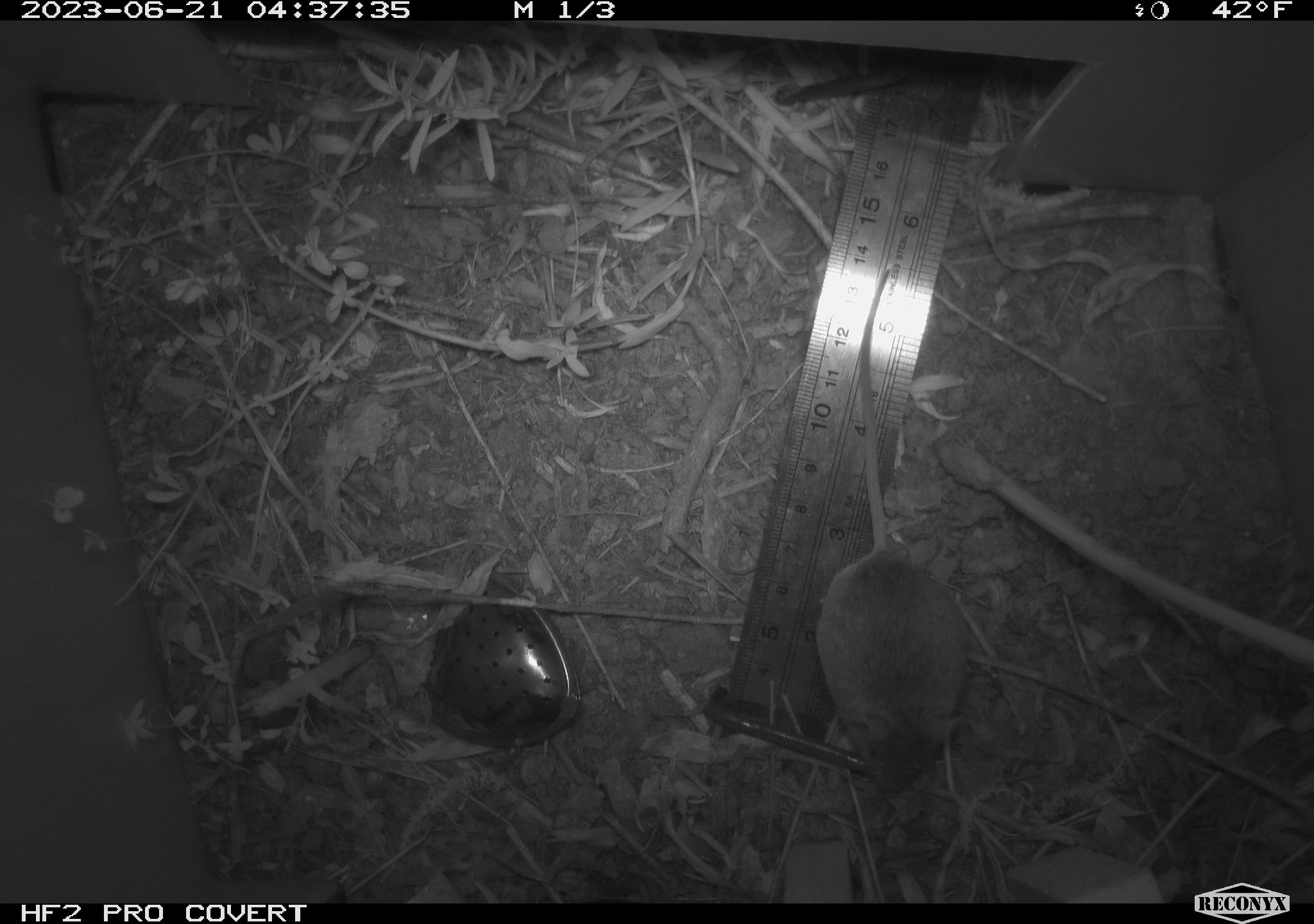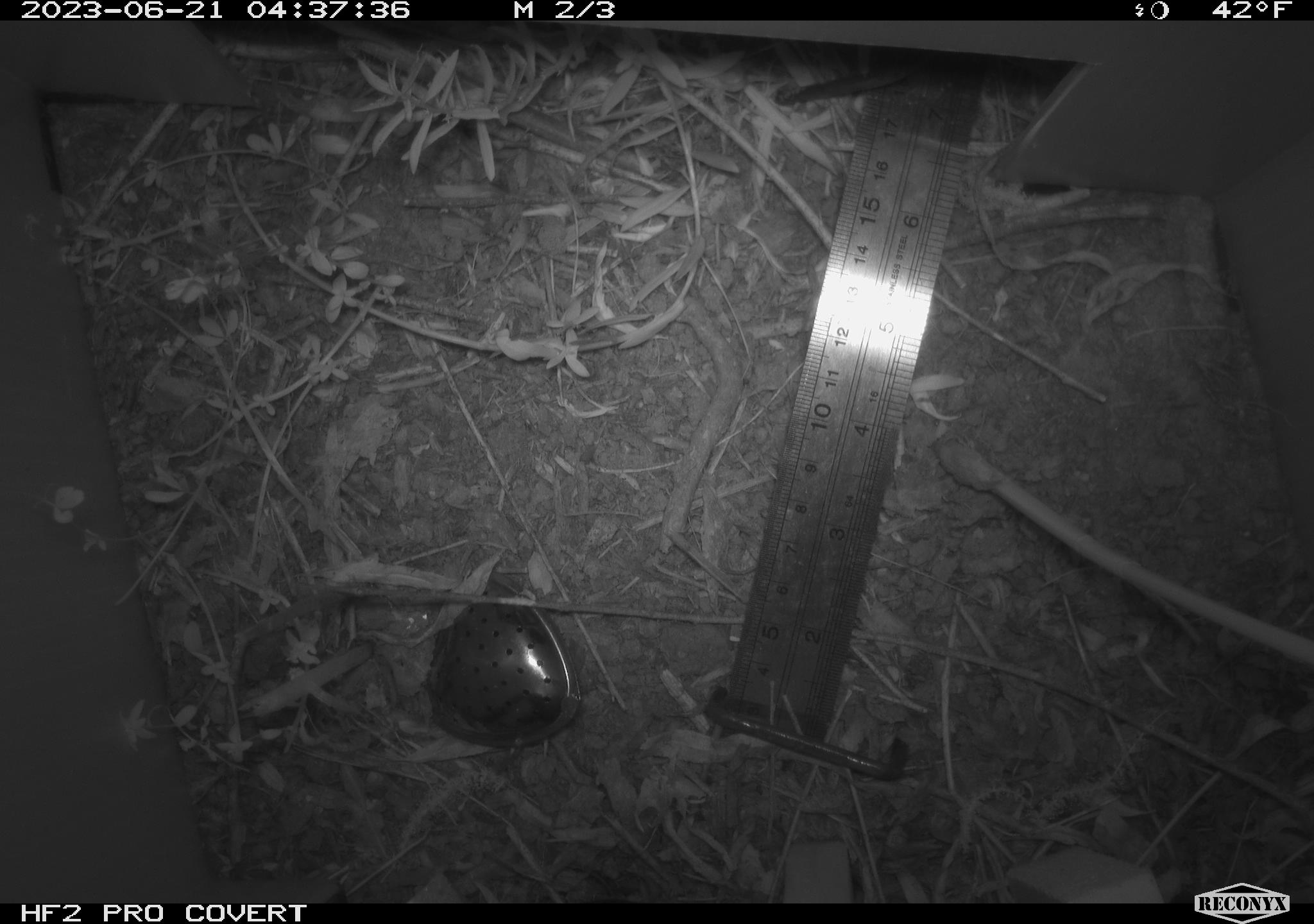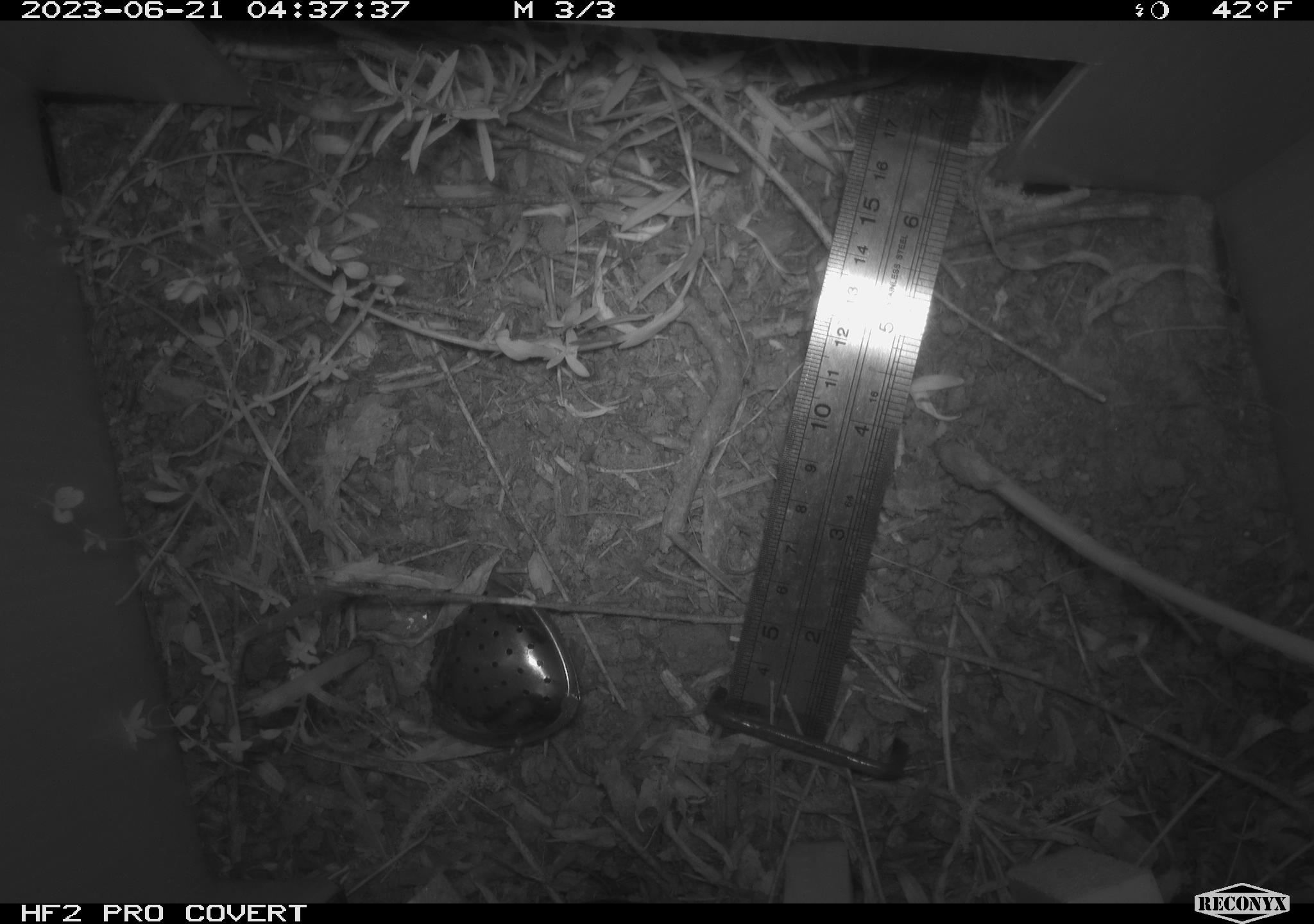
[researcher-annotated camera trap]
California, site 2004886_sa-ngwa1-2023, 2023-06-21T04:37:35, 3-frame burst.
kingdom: Animalia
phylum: Chordata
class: Mammalia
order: Rodentia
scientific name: Rodentia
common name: mouse species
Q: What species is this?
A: Mouse species (Rodentia).